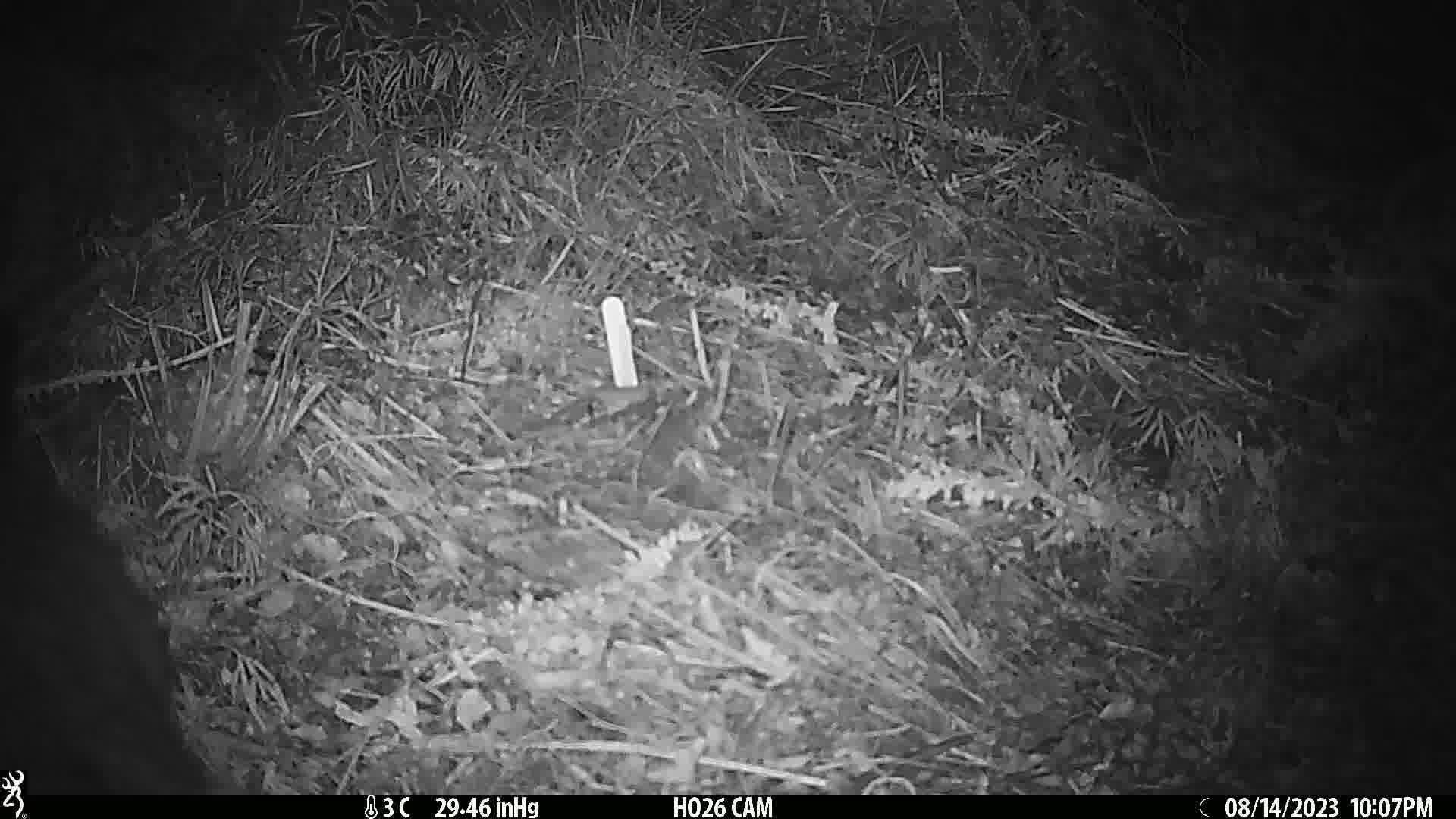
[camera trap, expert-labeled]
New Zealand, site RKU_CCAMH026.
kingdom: Animalia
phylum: Chordata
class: Mammalia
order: Diprotodontia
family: Phalangeridae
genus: Trichosurus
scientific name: Trichosurus vulpecula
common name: common brushtail possum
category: possum